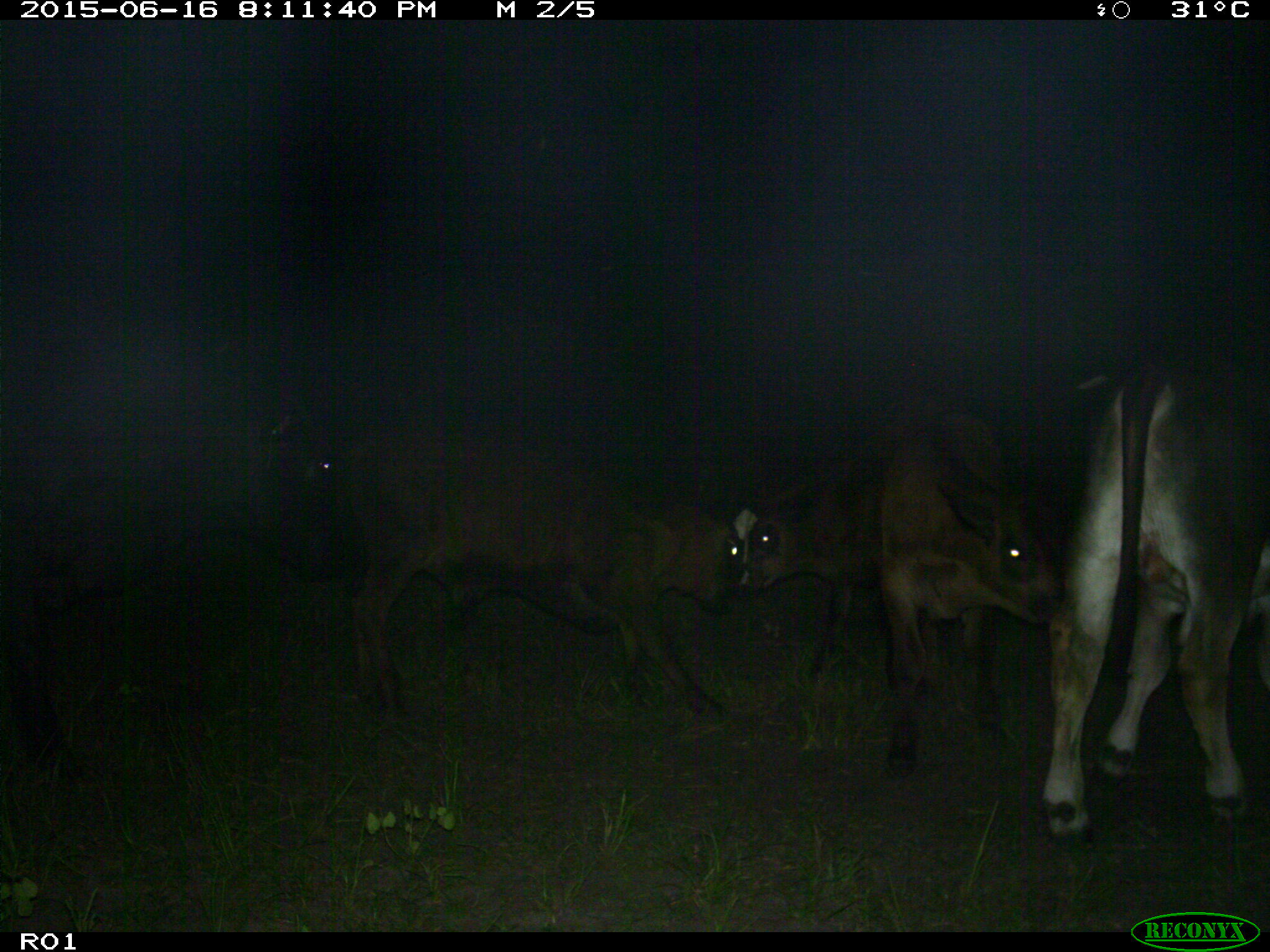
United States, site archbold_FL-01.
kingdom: Animalia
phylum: Chordata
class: Mammalia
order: Artiodactyla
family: Bovidae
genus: Bos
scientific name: Bos taurus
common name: domestic cow